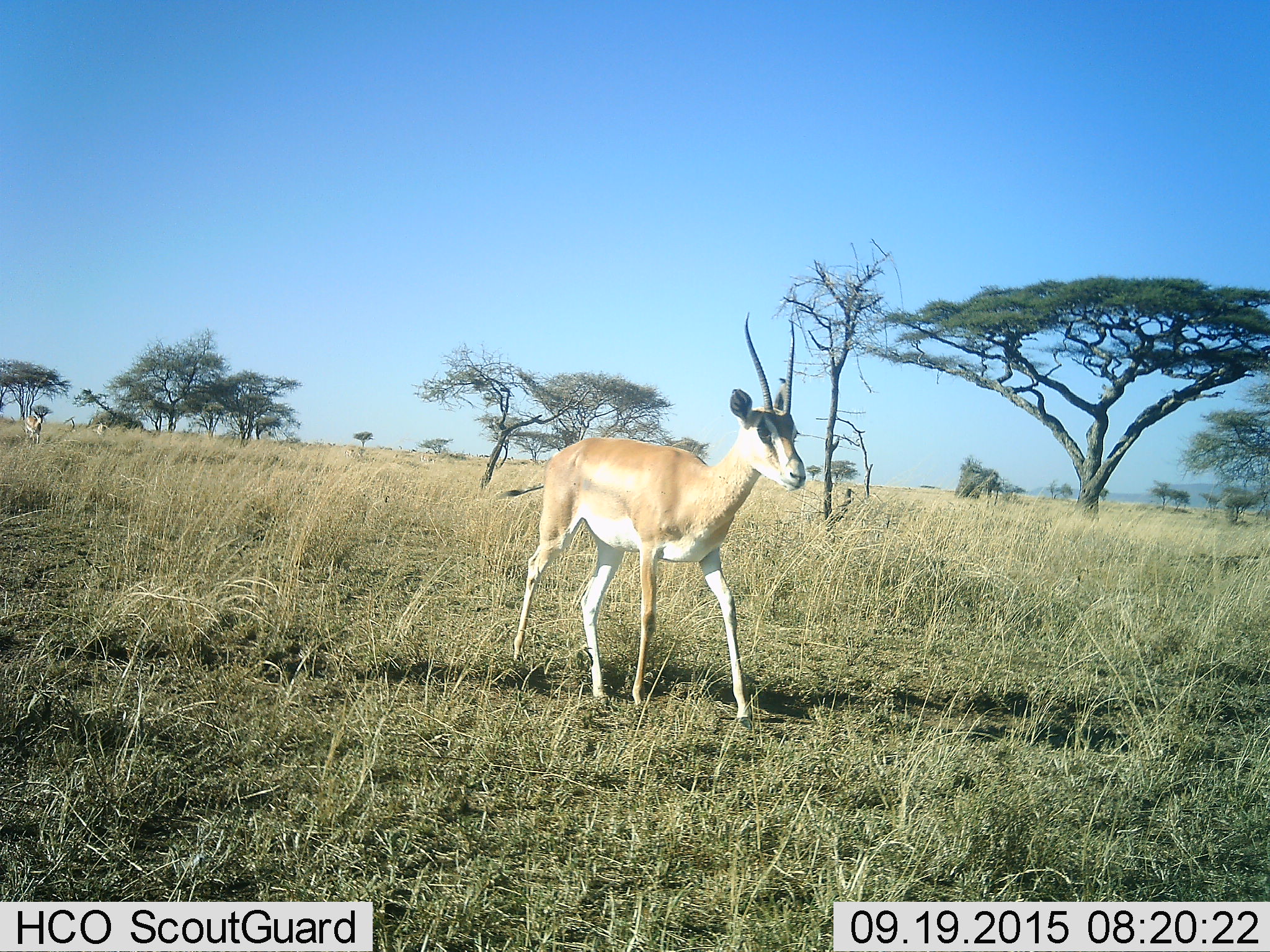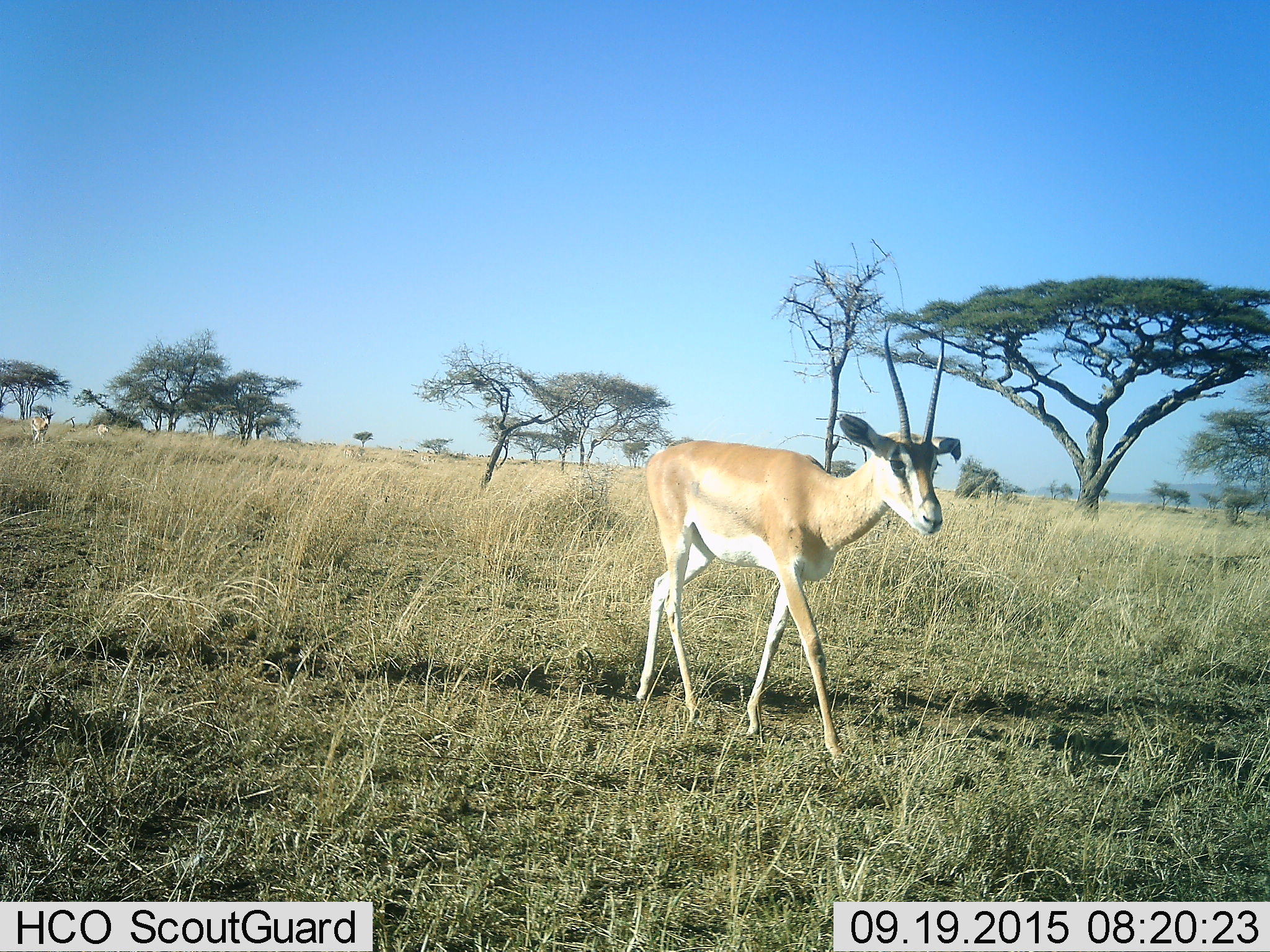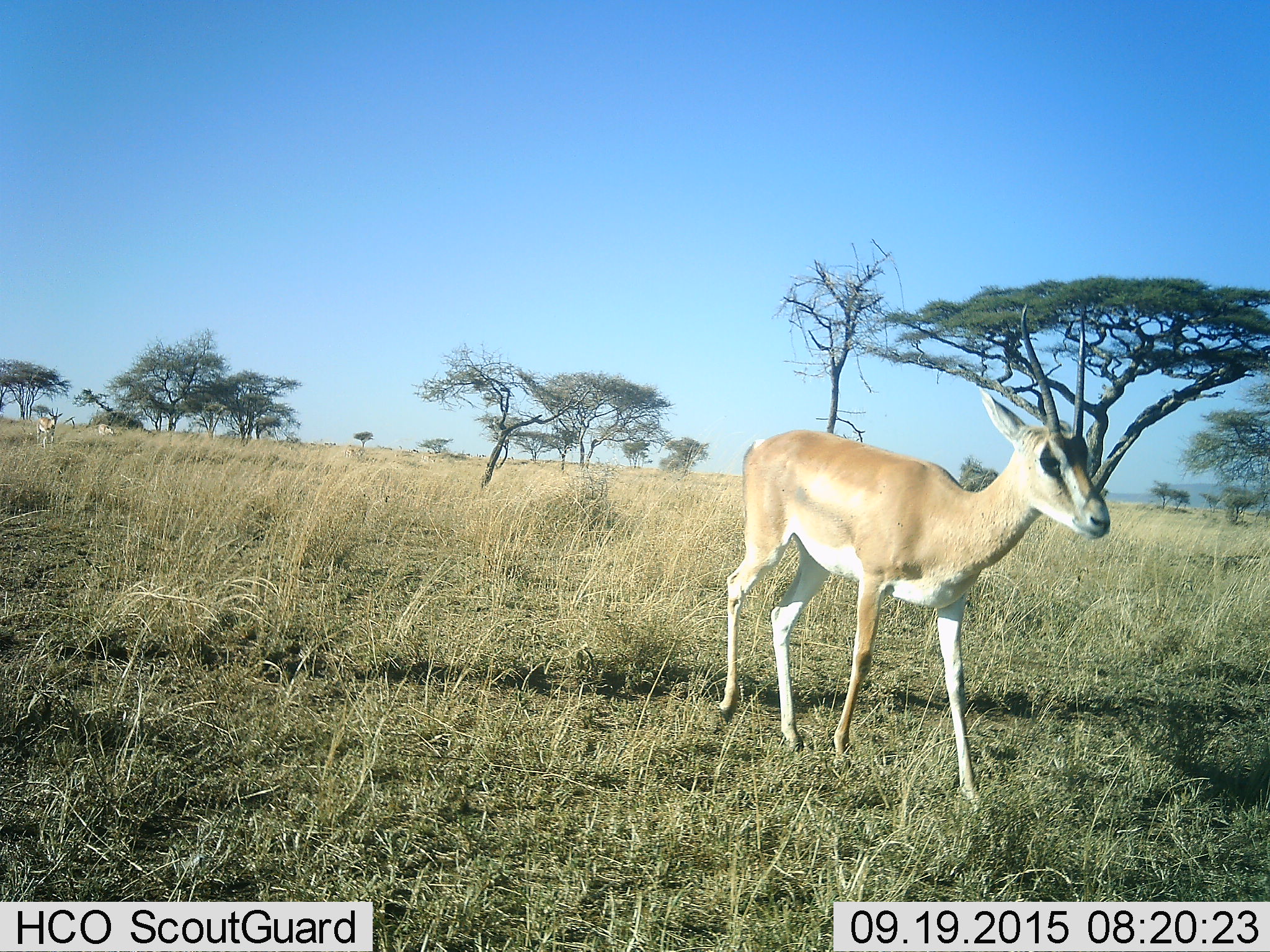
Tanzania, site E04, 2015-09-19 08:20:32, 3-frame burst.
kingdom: Animalia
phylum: Chordata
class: Mammalia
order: Artiodactyla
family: Bovidae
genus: Nanger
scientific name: Nanger granti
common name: grant's gazelle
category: gazellegrants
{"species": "gazellegrants (grant's gazelle) (Nanger granti)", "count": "1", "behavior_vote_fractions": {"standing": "6%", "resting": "0%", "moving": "94%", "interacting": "6%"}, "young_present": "0%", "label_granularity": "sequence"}